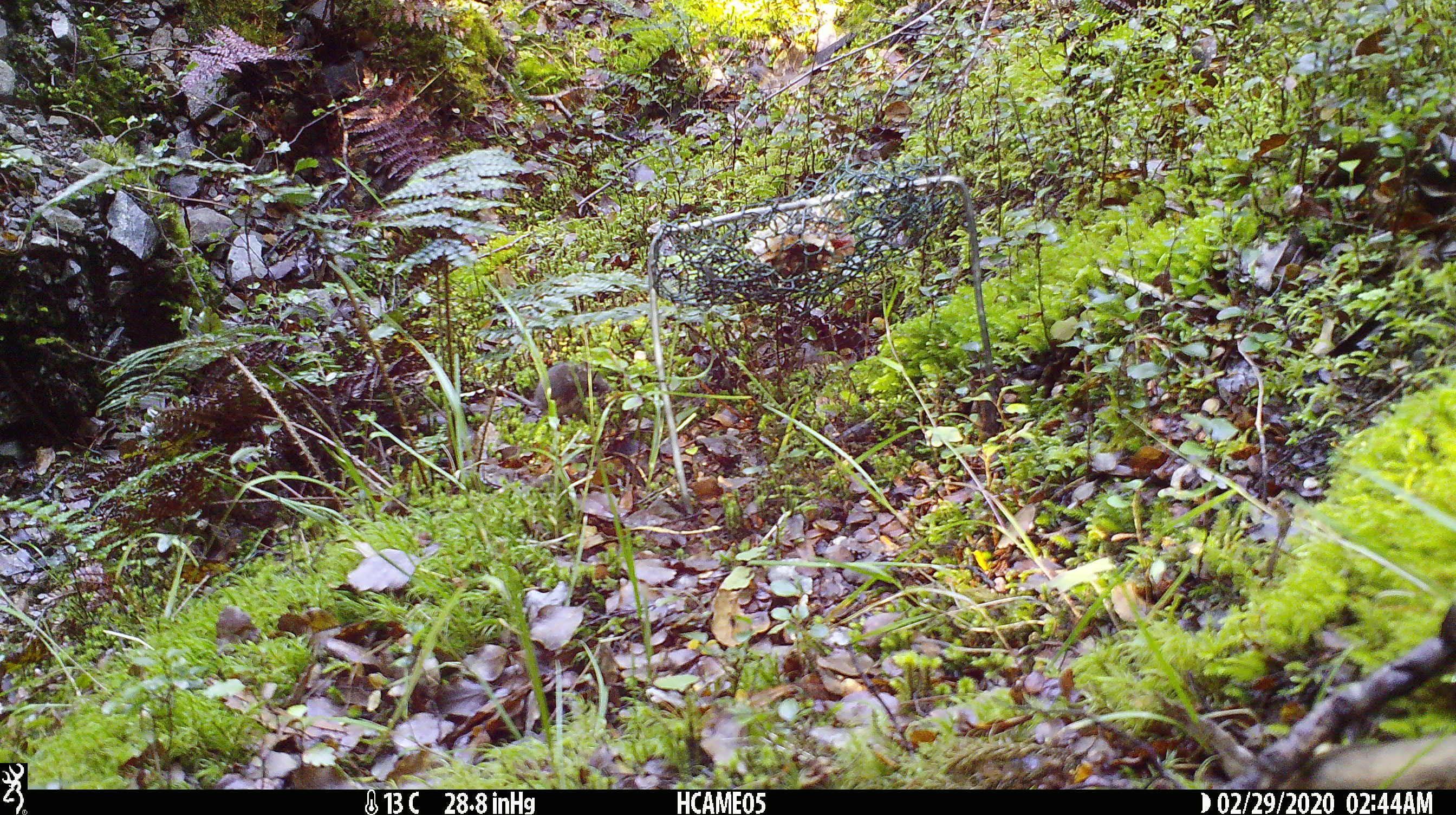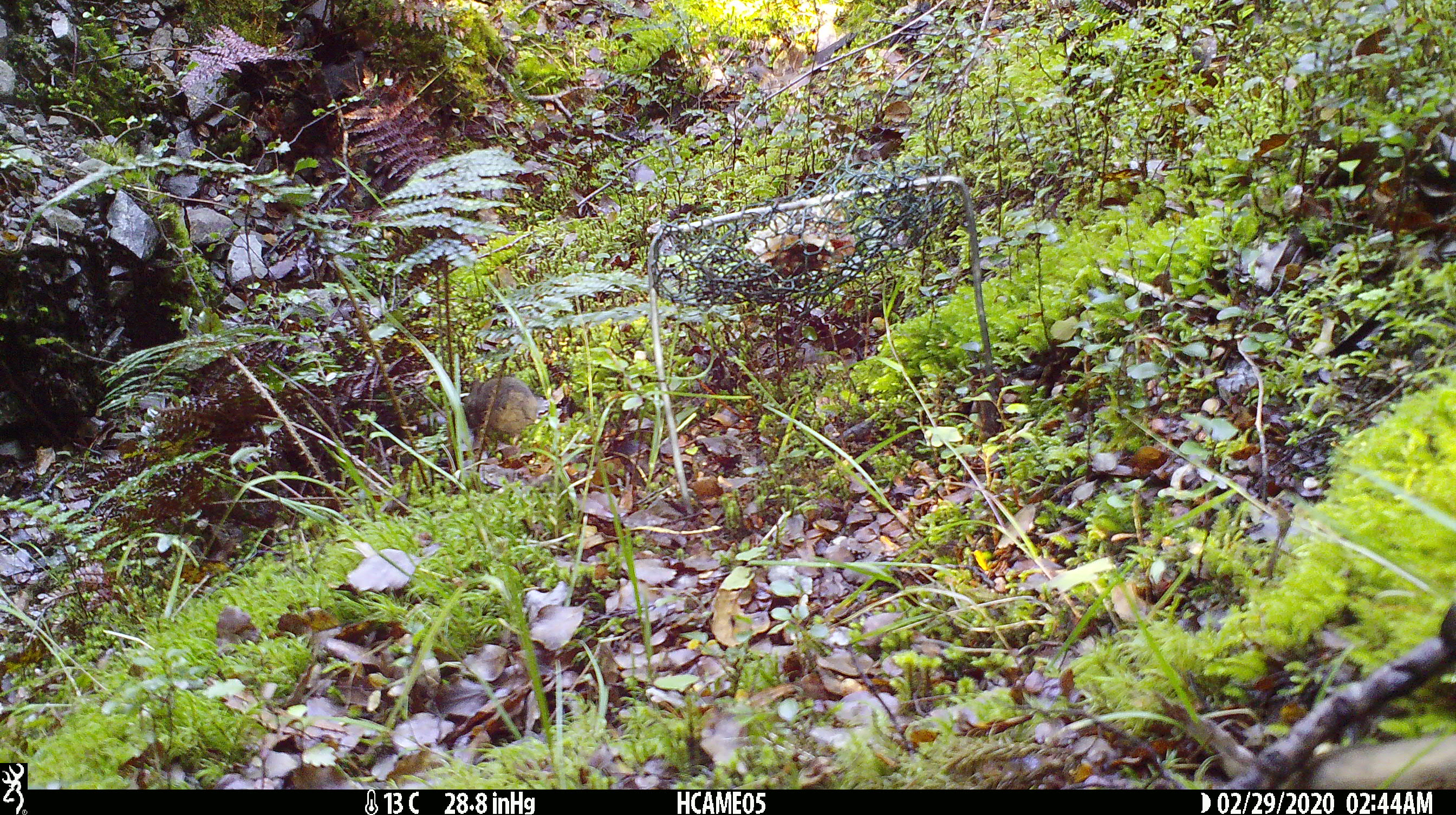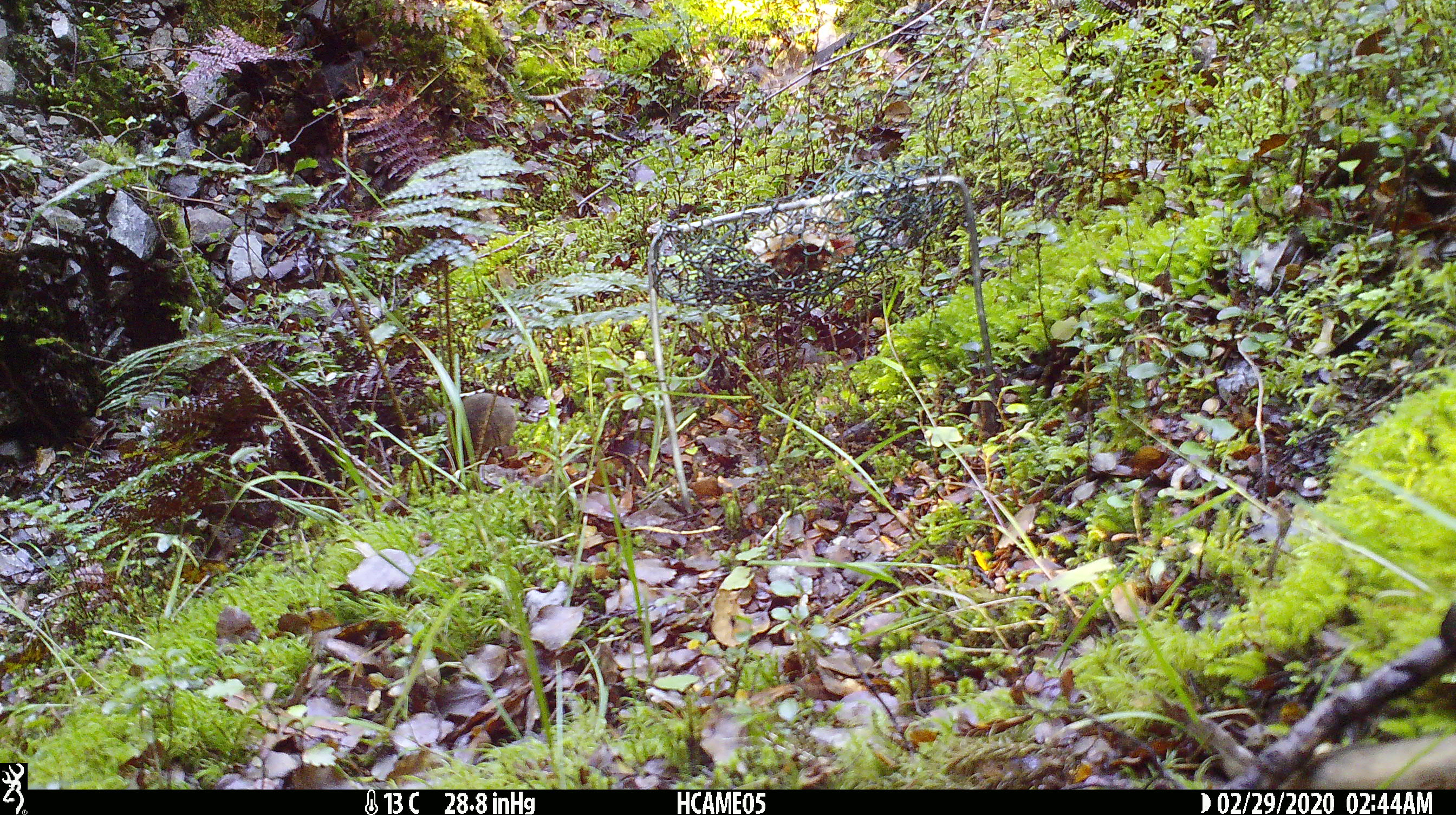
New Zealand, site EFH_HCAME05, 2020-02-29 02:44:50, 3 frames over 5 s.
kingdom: Animalia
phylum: Chordata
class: Mammalia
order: Rodentia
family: Muridae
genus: Mus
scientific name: Mus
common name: mouse